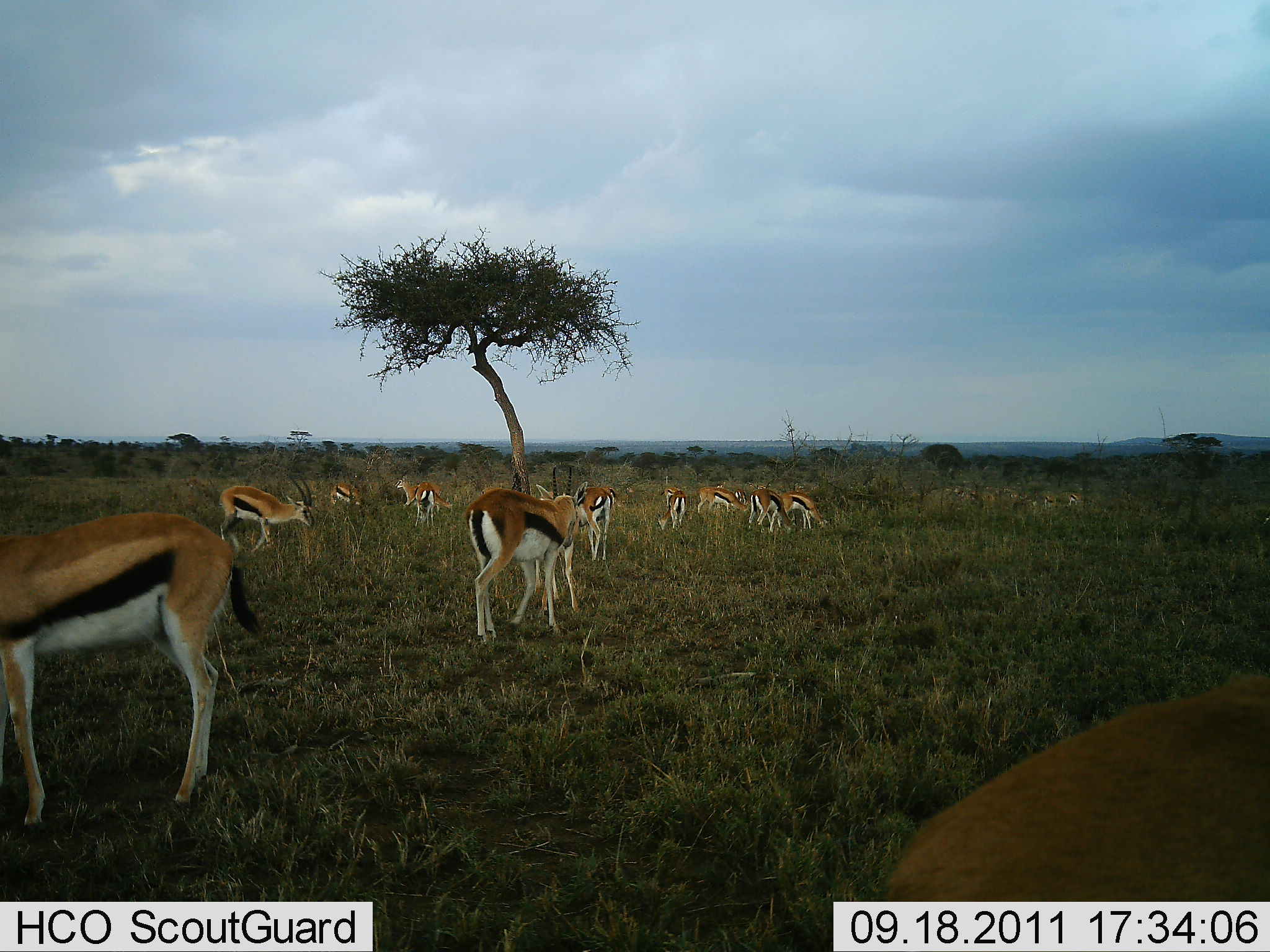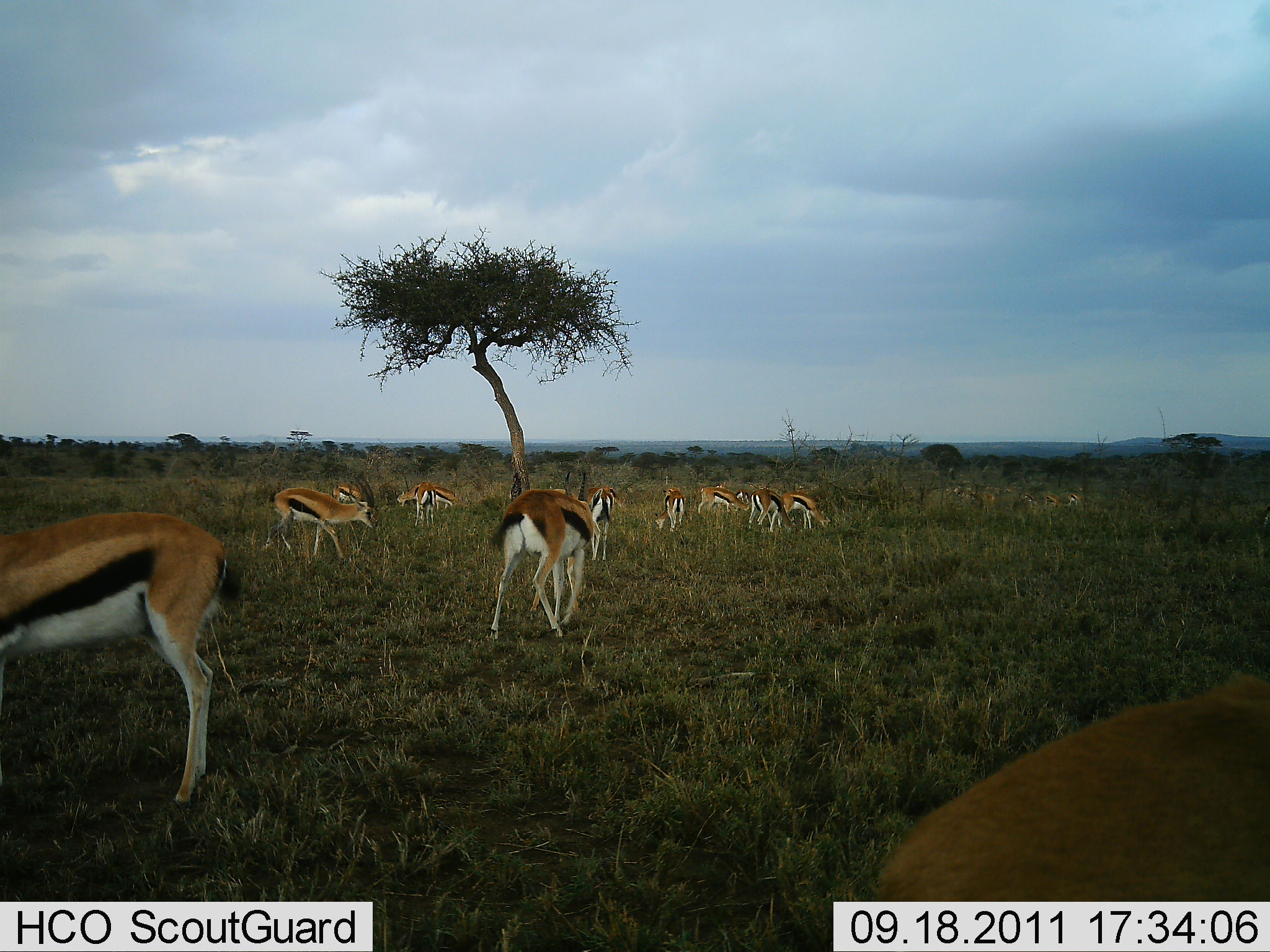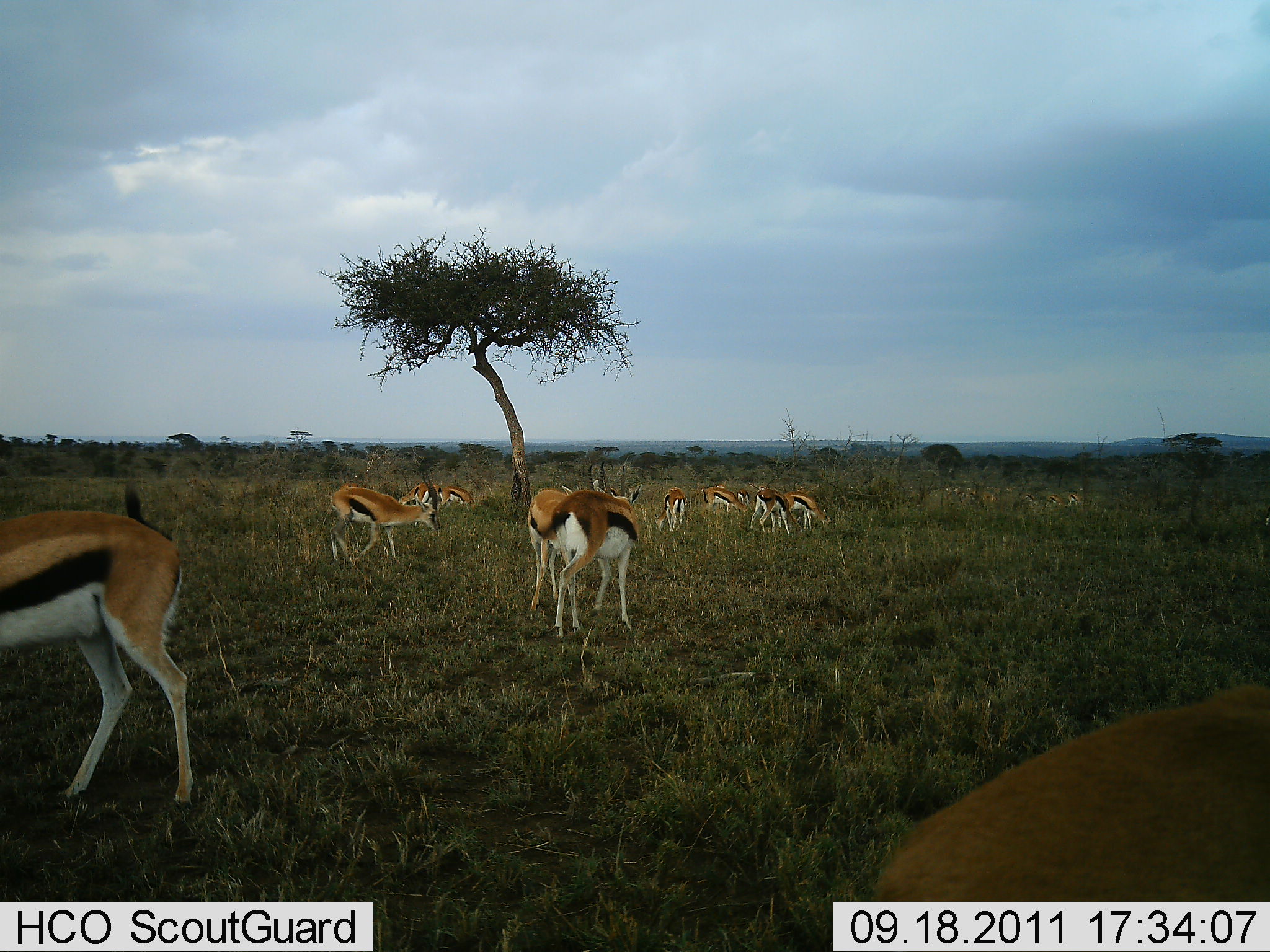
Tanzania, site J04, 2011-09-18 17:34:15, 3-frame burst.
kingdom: Animalia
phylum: Chordata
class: Mammalia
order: Artiodactyla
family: Bovidae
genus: Eudorcas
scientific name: Eudorcas thomsonii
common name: thomson's gazelle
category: gazellethomsons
Gazellethomsons (thomson's gazelle) (Eudorcas thomsonii), count 11-50. Behavior (volunteer vote fractions): standing 54%, resting 8%, moving 31%, interacting 0%. Young present (vote fraction): 0%. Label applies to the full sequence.